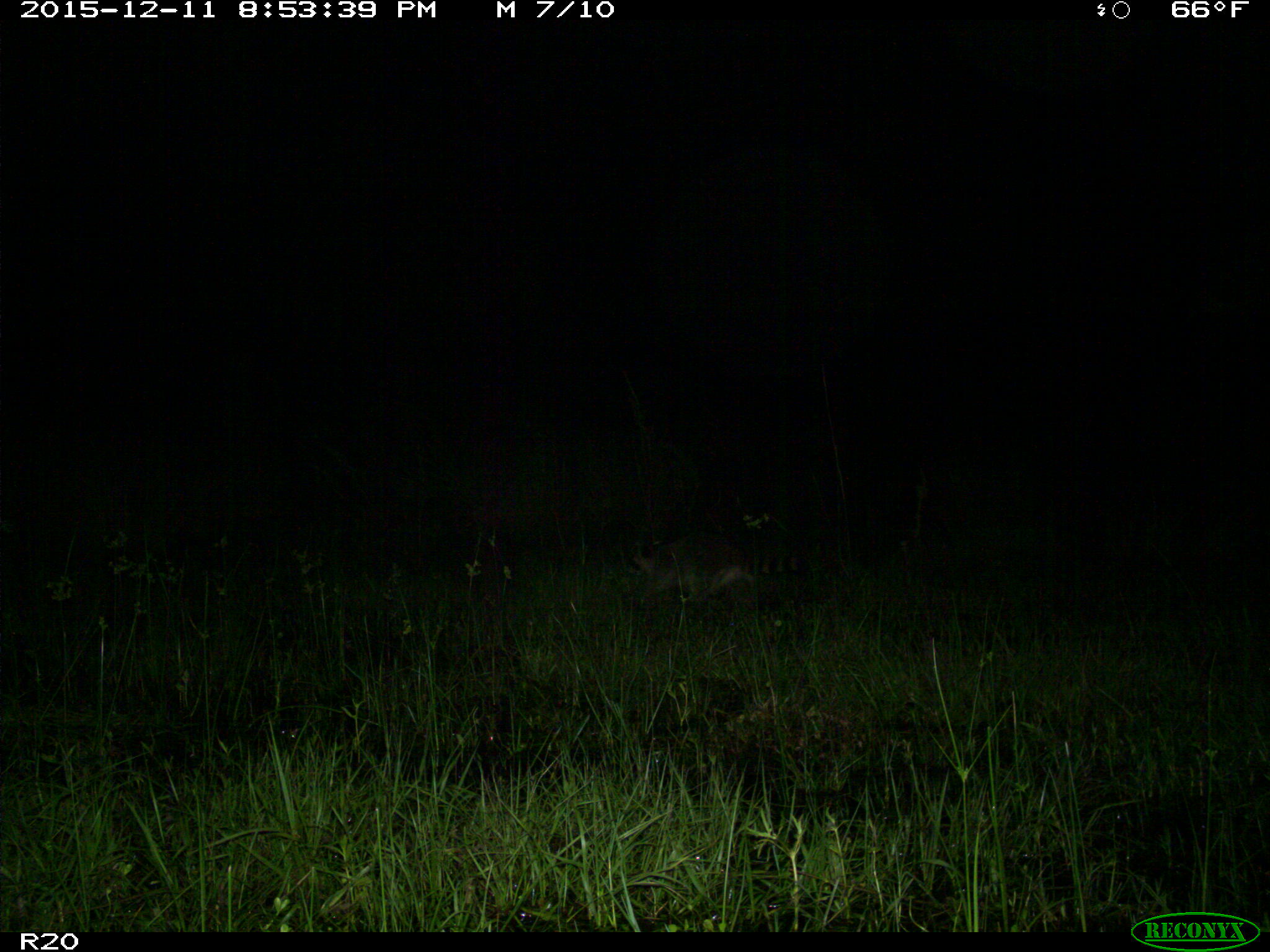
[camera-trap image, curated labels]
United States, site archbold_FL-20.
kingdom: Animalia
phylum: Chordata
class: Mammalia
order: Carnivora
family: Procyonidae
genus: Procyon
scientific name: Procyon lotor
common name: common raccoon